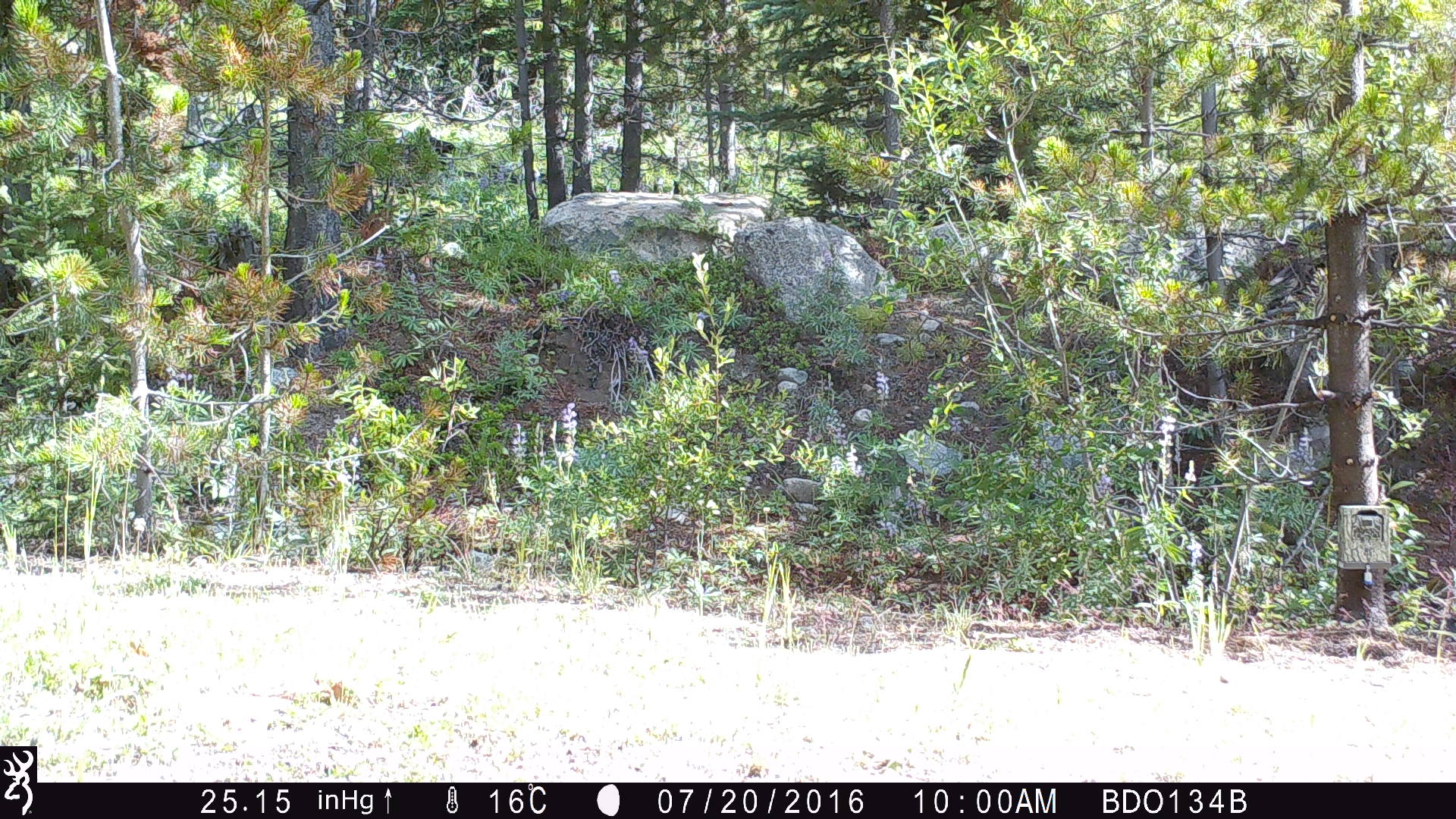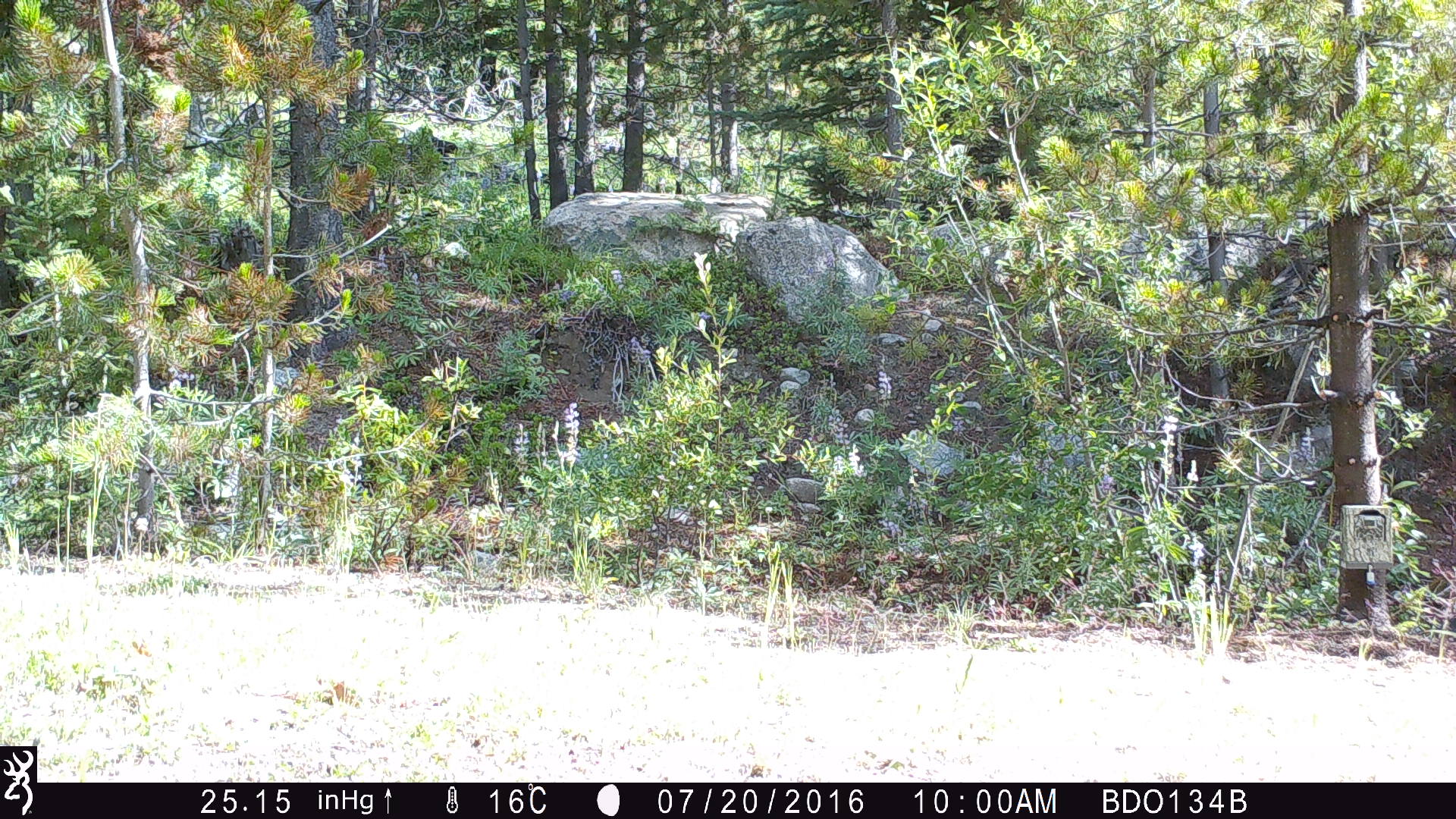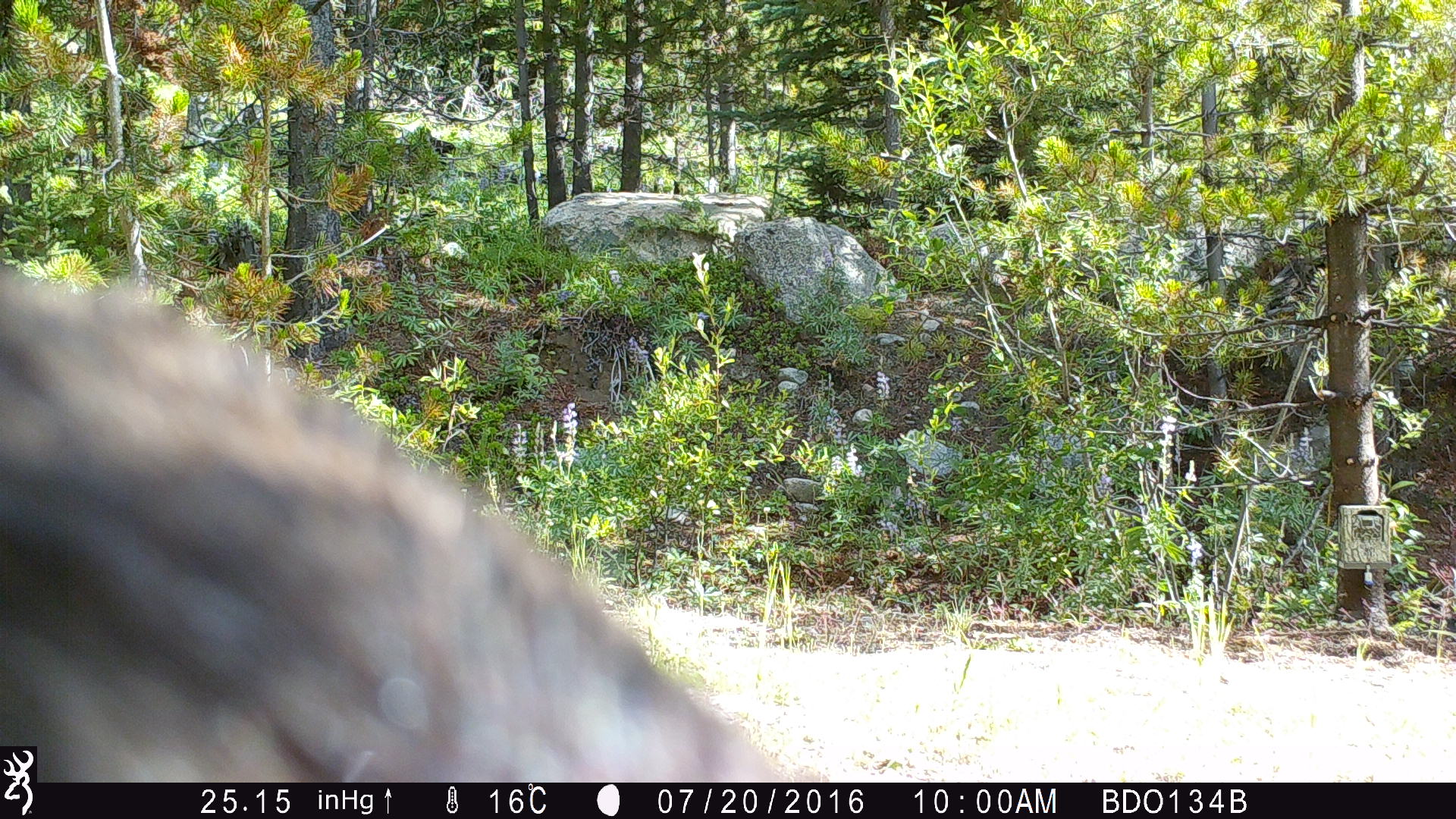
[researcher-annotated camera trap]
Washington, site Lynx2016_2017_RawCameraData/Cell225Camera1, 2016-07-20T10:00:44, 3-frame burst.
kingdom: Animalia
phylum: Chordata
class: Mammalia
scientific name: Mammalia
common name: small mammal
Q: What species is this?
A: Small mammal (Mammalia).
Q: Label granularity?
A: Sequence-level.